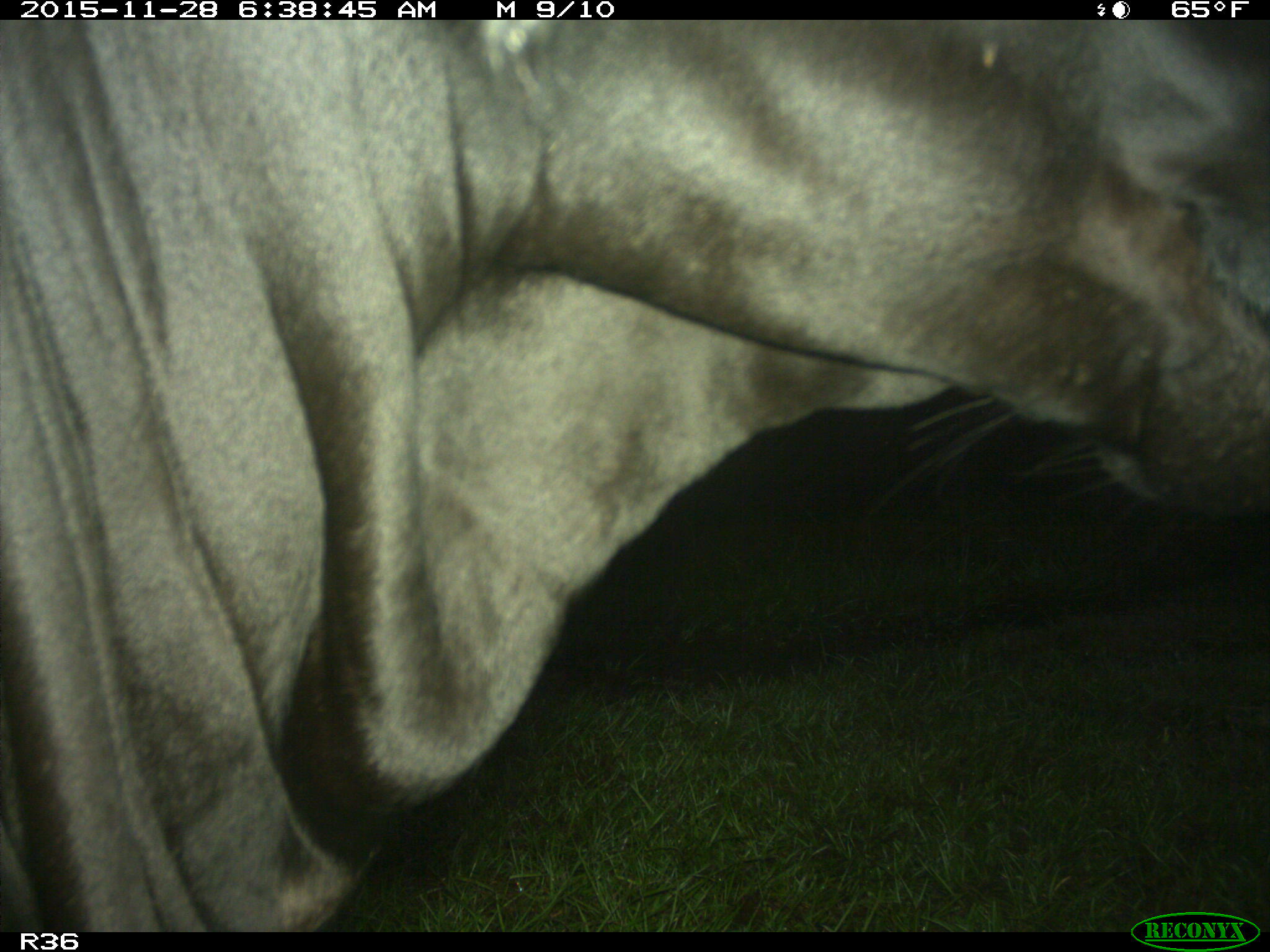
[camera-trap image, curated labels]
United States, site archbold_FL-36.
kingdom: Animalia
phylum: Chordata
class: Mammalia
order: Artiodactyla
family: Bovidae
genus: Bos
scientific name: Bos taurus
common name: domestic cow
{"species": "Bos taurus (domestic cow)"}